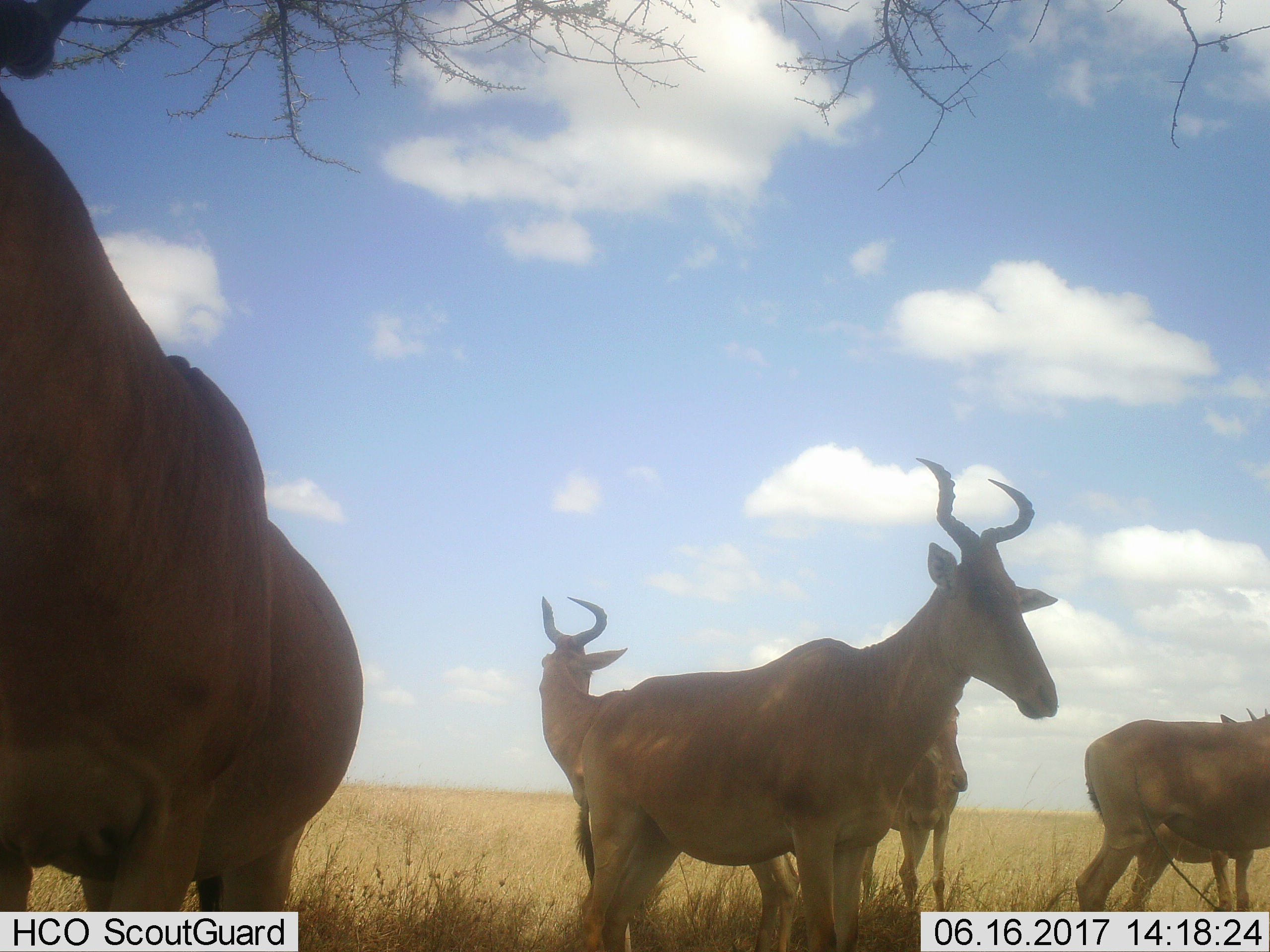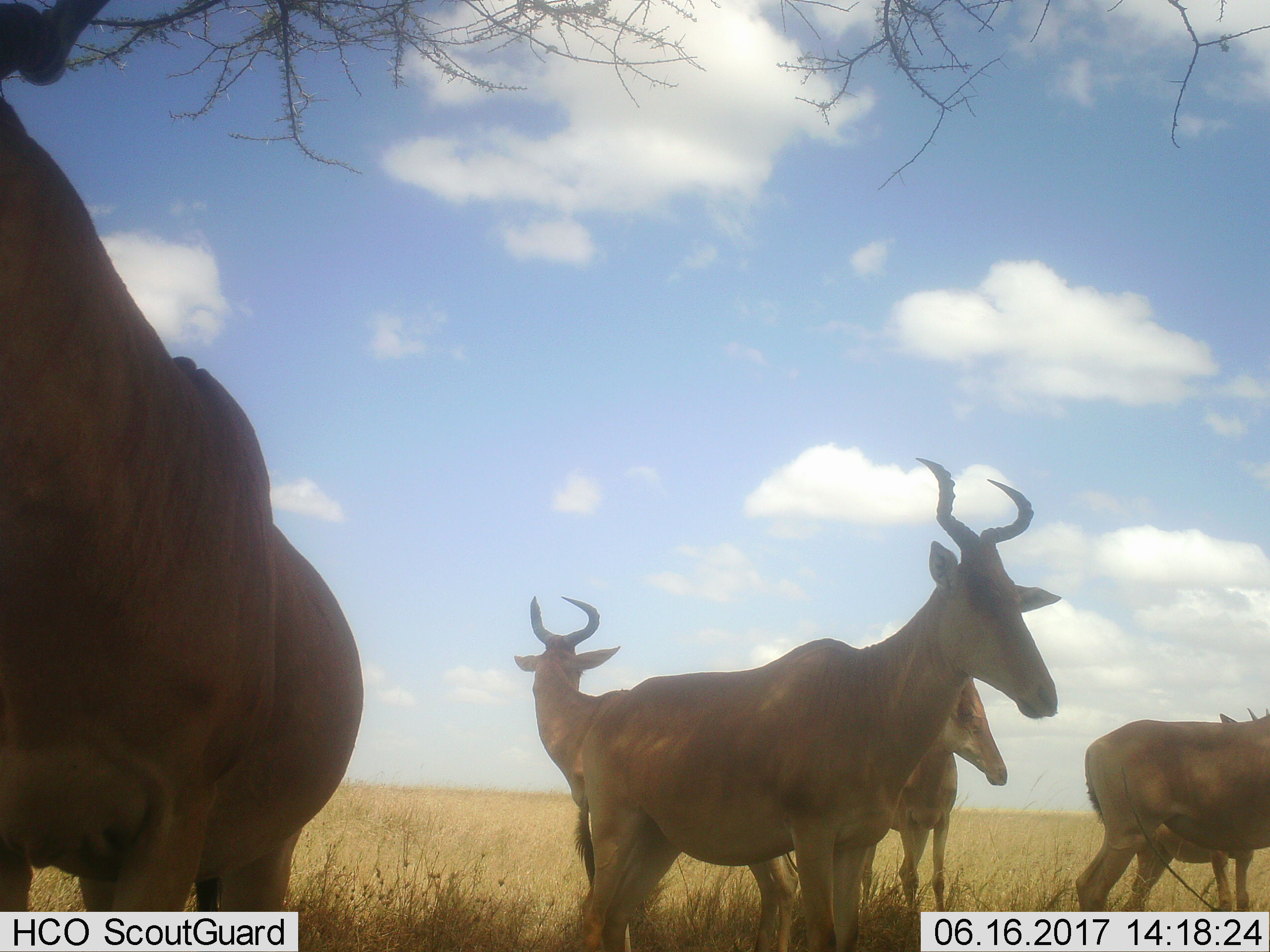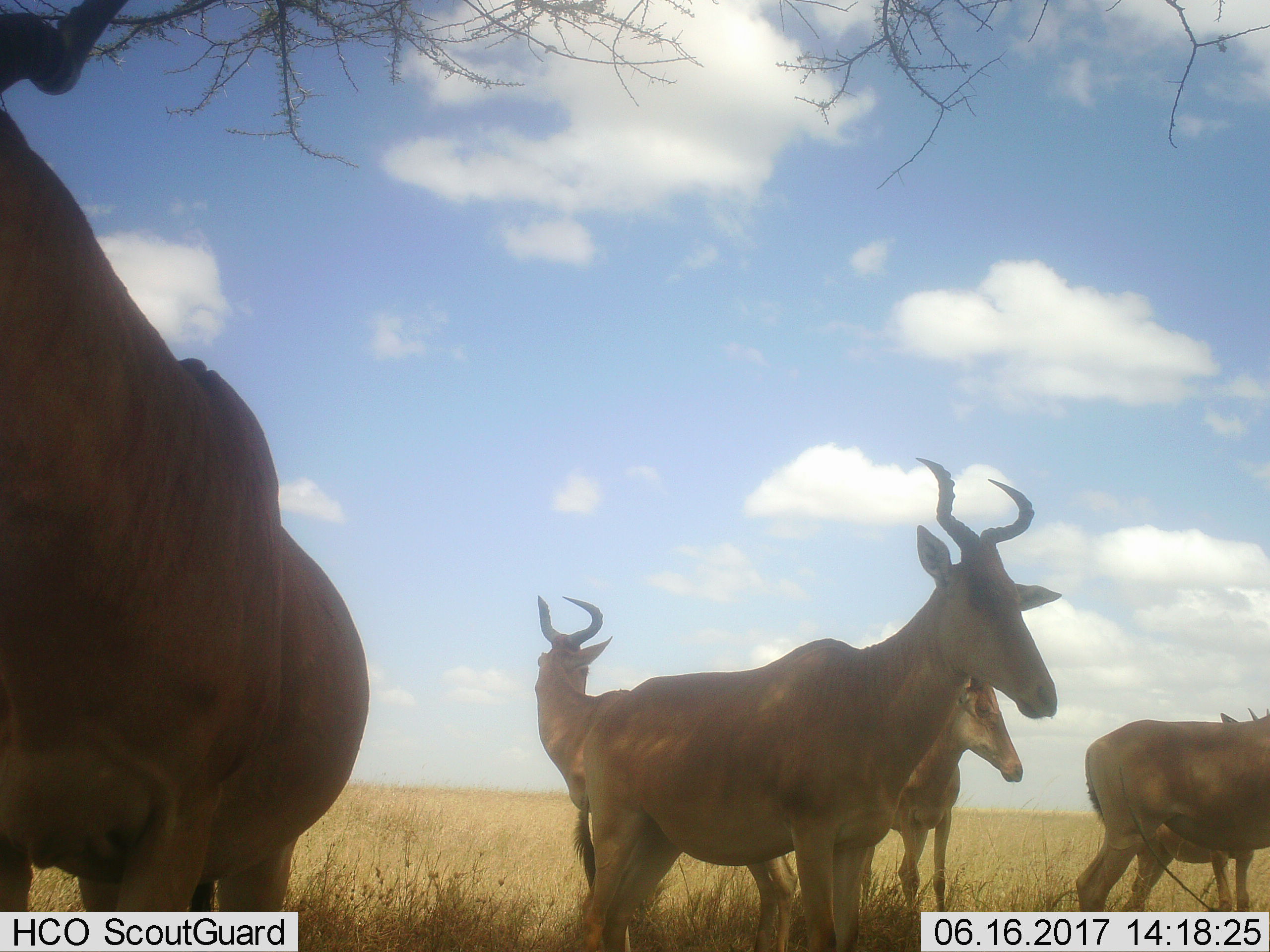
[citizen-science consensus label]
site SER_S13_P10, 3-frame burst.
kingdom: Animalia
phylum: Chordata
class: Mammalia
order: Artiodactyla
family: Bovidae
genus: Alcelaphus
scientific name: Alcelaphus buselaphus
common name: hartebeest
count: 6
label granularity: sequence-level